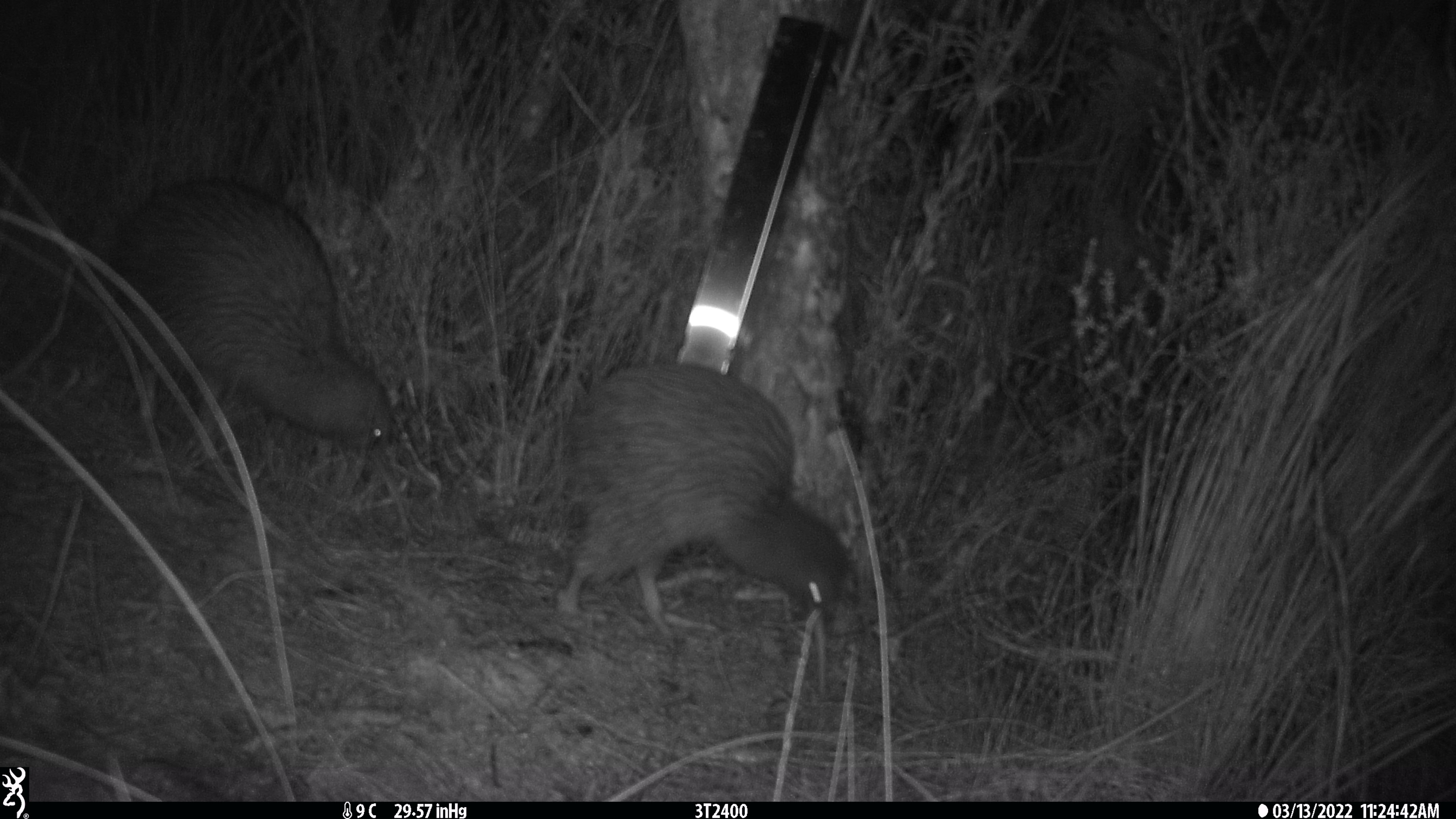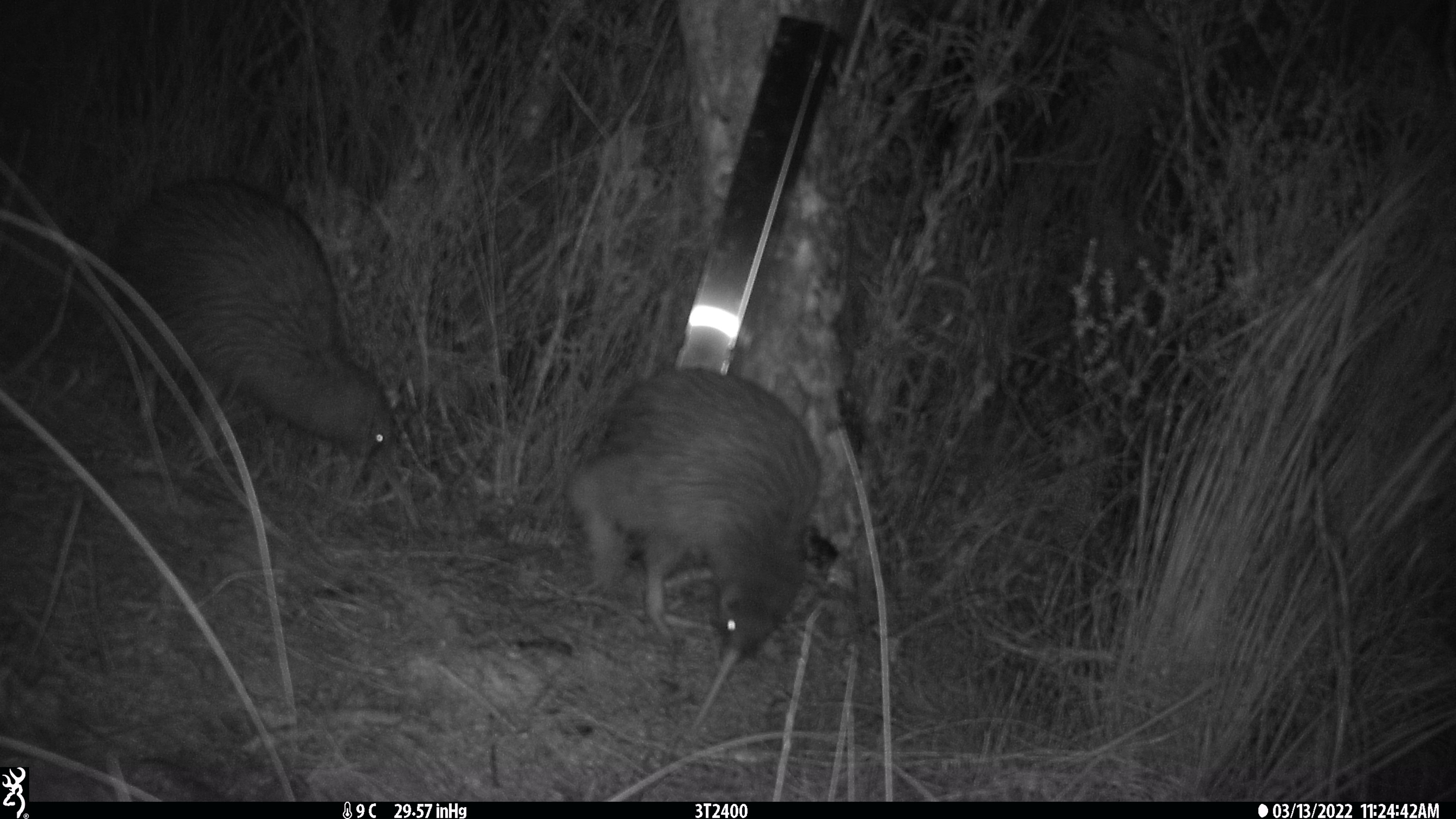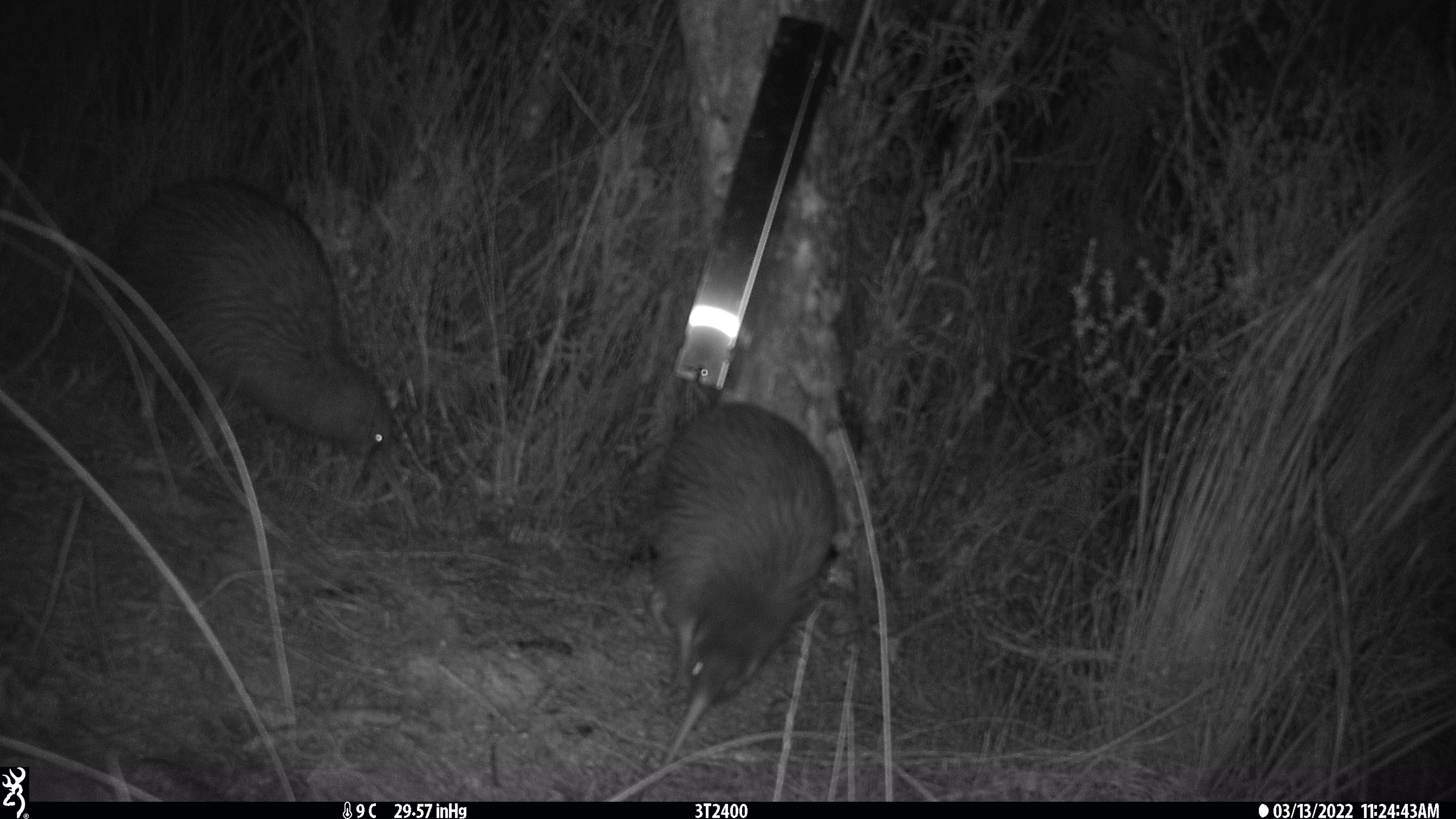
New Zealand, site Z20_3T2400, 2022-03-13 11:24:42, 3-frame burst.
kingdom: Animalia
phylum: Chordata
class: Aves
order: Apterygiformes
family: Apterygidae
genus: Apteryx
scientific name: Apteryx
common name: kiwi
Kiwi (Apteryx).